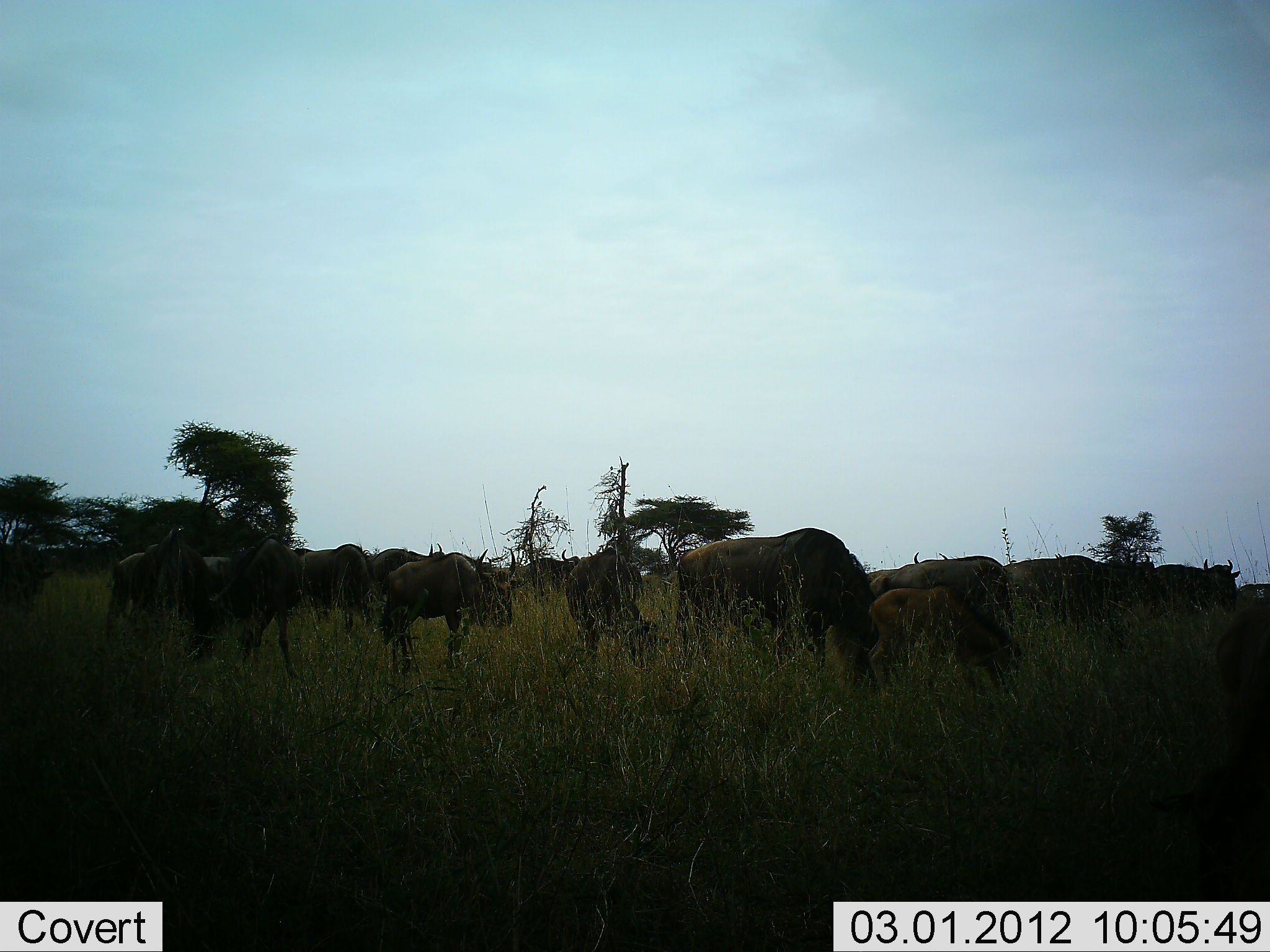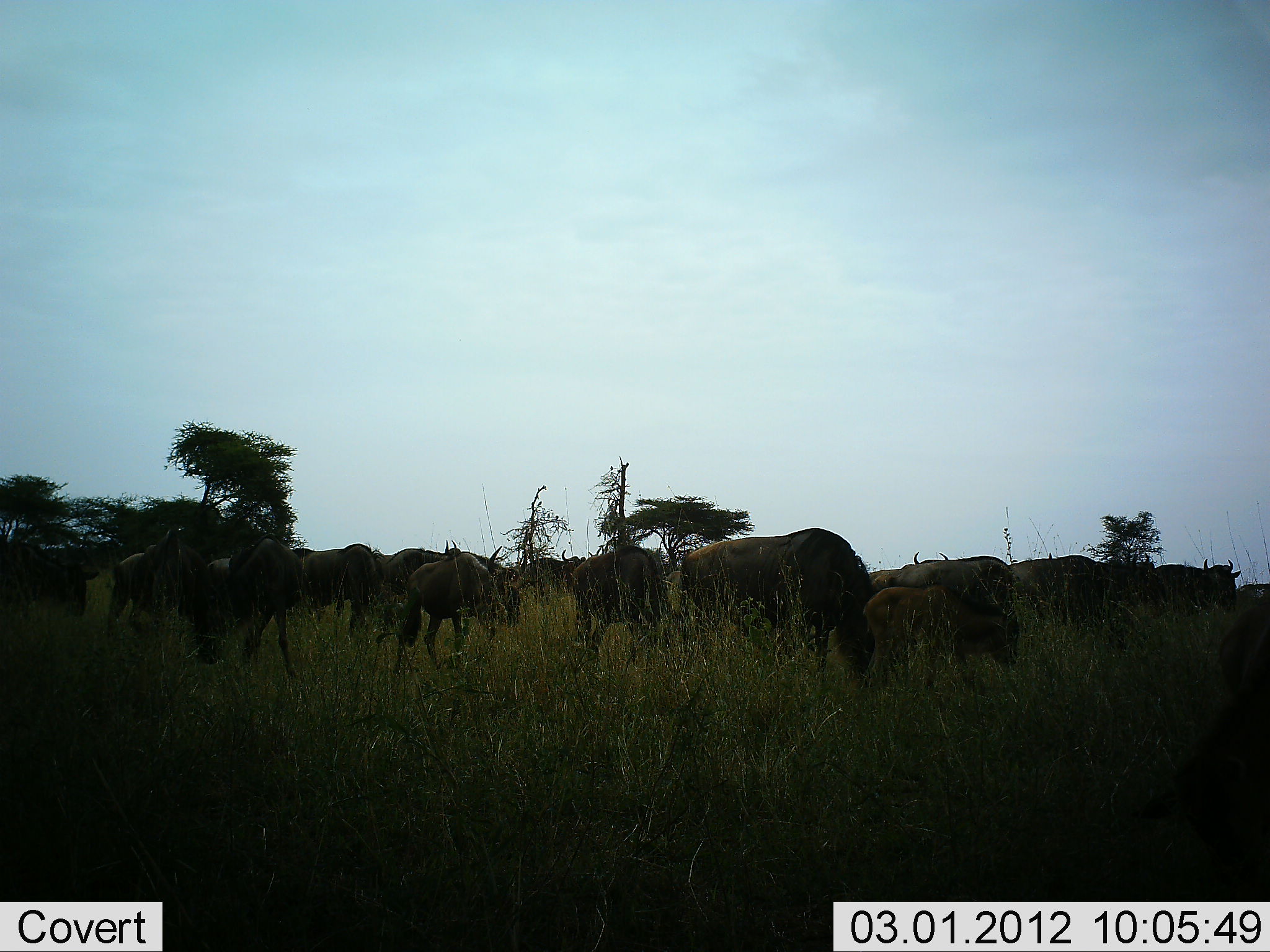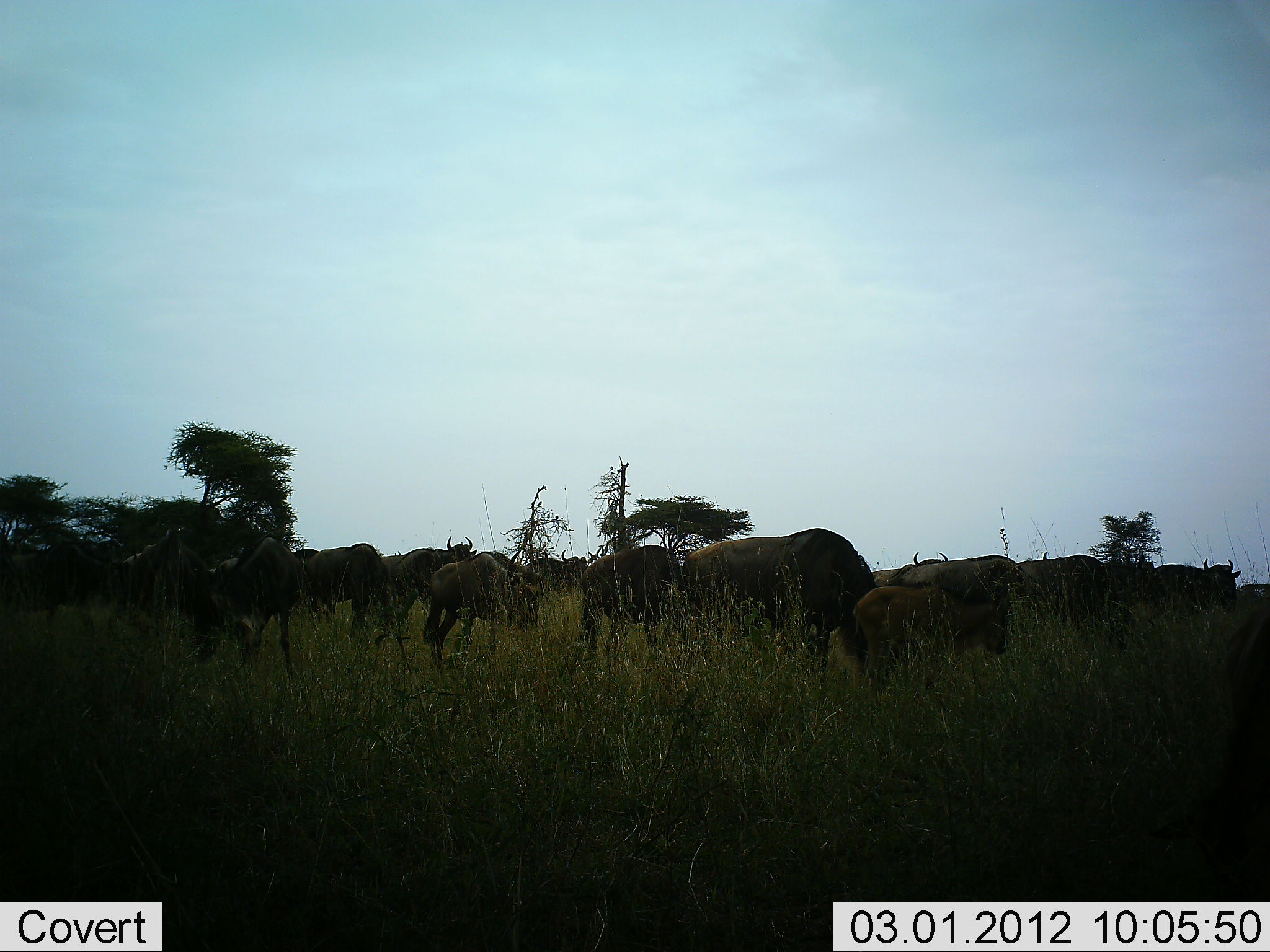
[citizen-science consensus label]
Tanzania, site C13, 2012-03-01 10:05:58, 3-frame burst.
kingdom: Animalia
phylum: Chordata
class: Mammalia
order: Artiodactyla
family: Bovidae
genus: Connochaetes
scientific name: Connochaetes taurinus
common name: blue wildebeest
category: wildebeest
Wildebeest (blue wildebeest) (Connochaetes taurinus), count 11-50. Behavior (volunteer vote fractions): standing 75%, resting 0%, moving 42%, interacting 8%. Young present (vote fraction): 42%. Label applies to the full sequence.